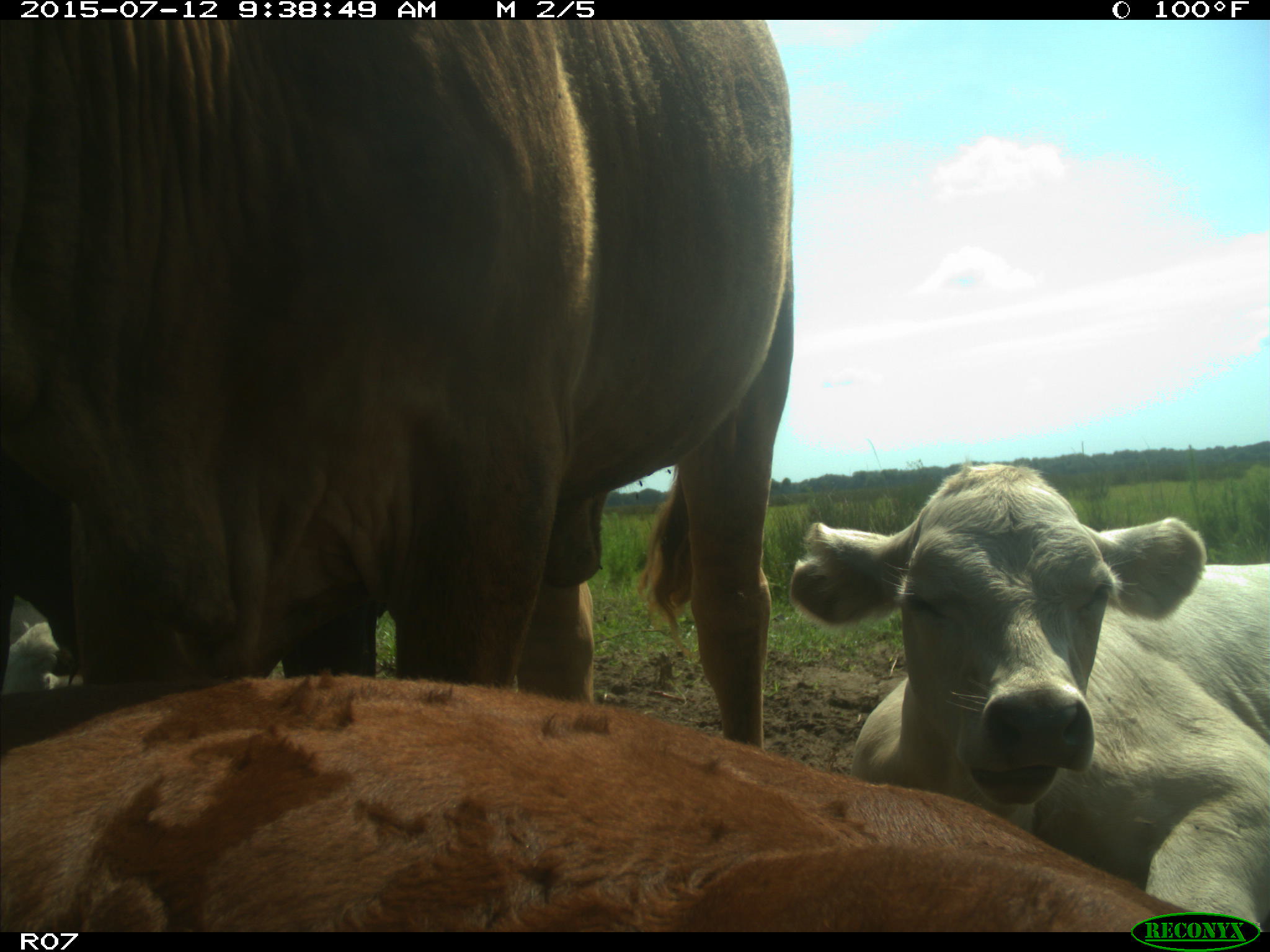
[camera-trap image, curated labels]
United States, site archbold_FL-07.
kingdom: Animalia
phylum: Chordata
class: Mammalia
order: Artiodactyla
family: Bovidae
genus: Bos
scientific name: Bos taurus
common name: domestic cow